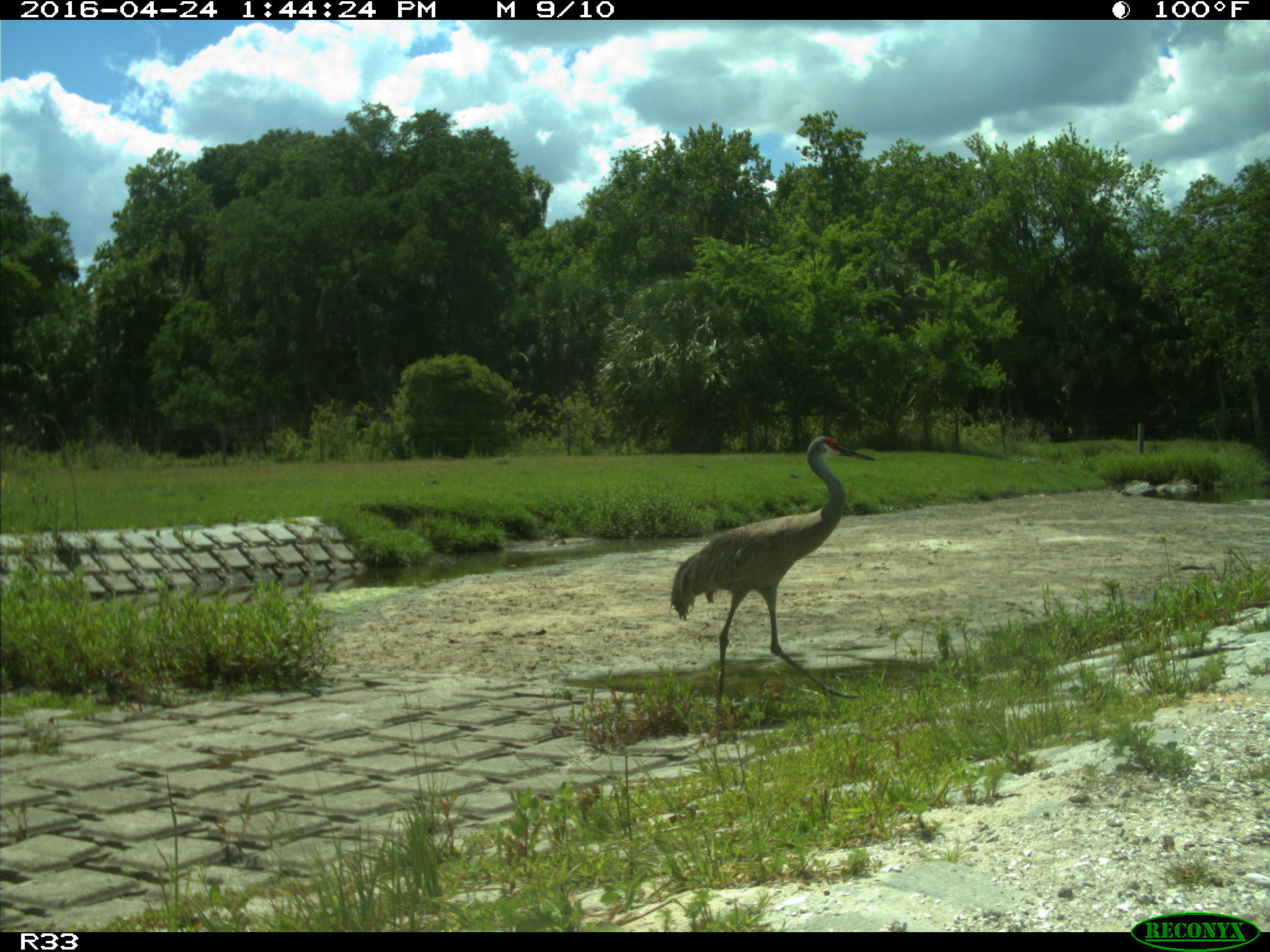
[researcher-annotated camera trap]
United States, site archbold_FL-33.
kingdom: Animalia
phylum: Chordata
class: Aves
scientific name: Aves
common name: birds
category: unidentified bird